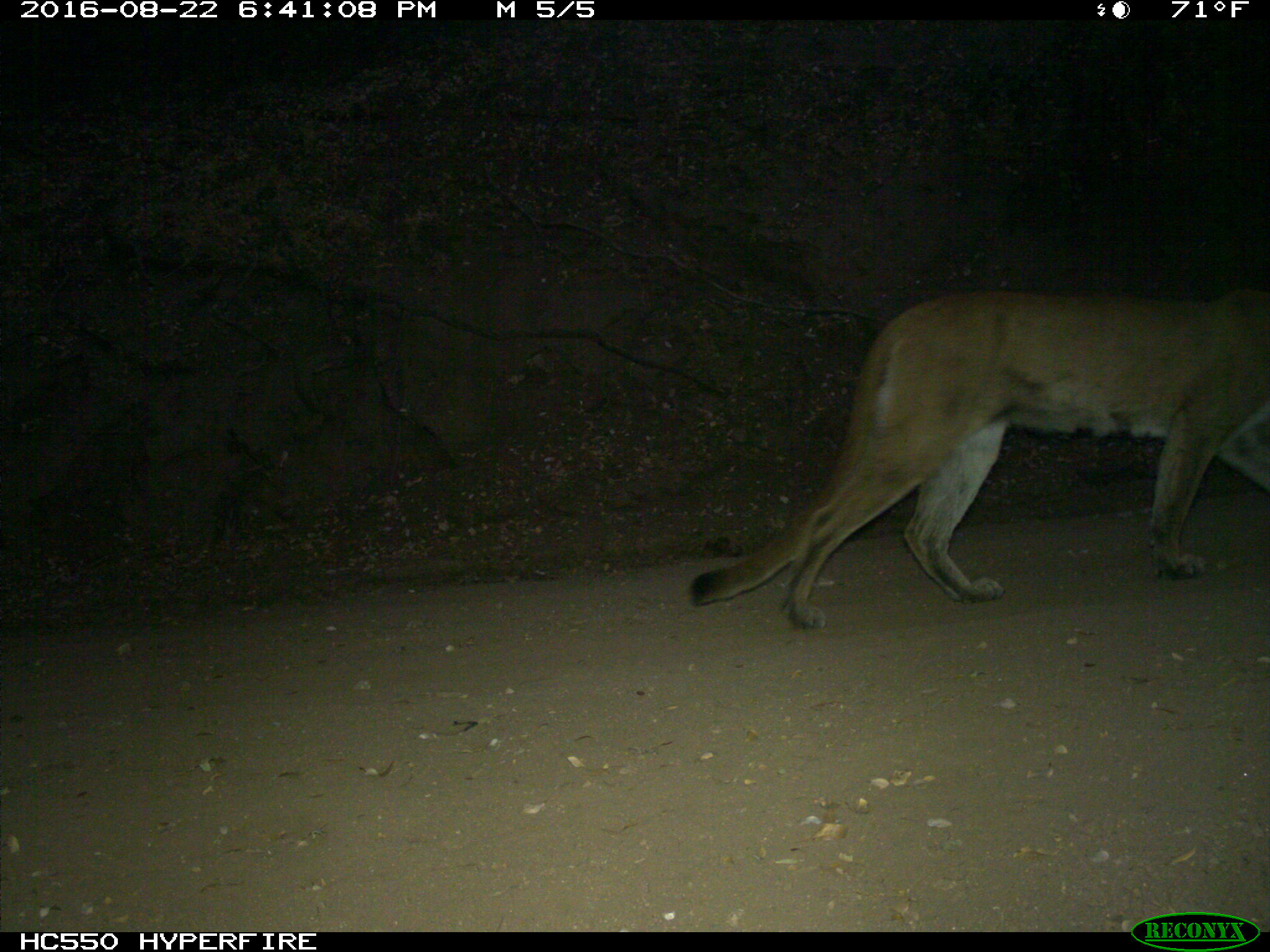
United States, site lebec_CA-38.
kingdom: Animalia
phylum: Chordata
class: Mammalia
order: Carnivora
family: Felidae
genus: Puma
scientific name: Puma concolor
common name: mountain lion